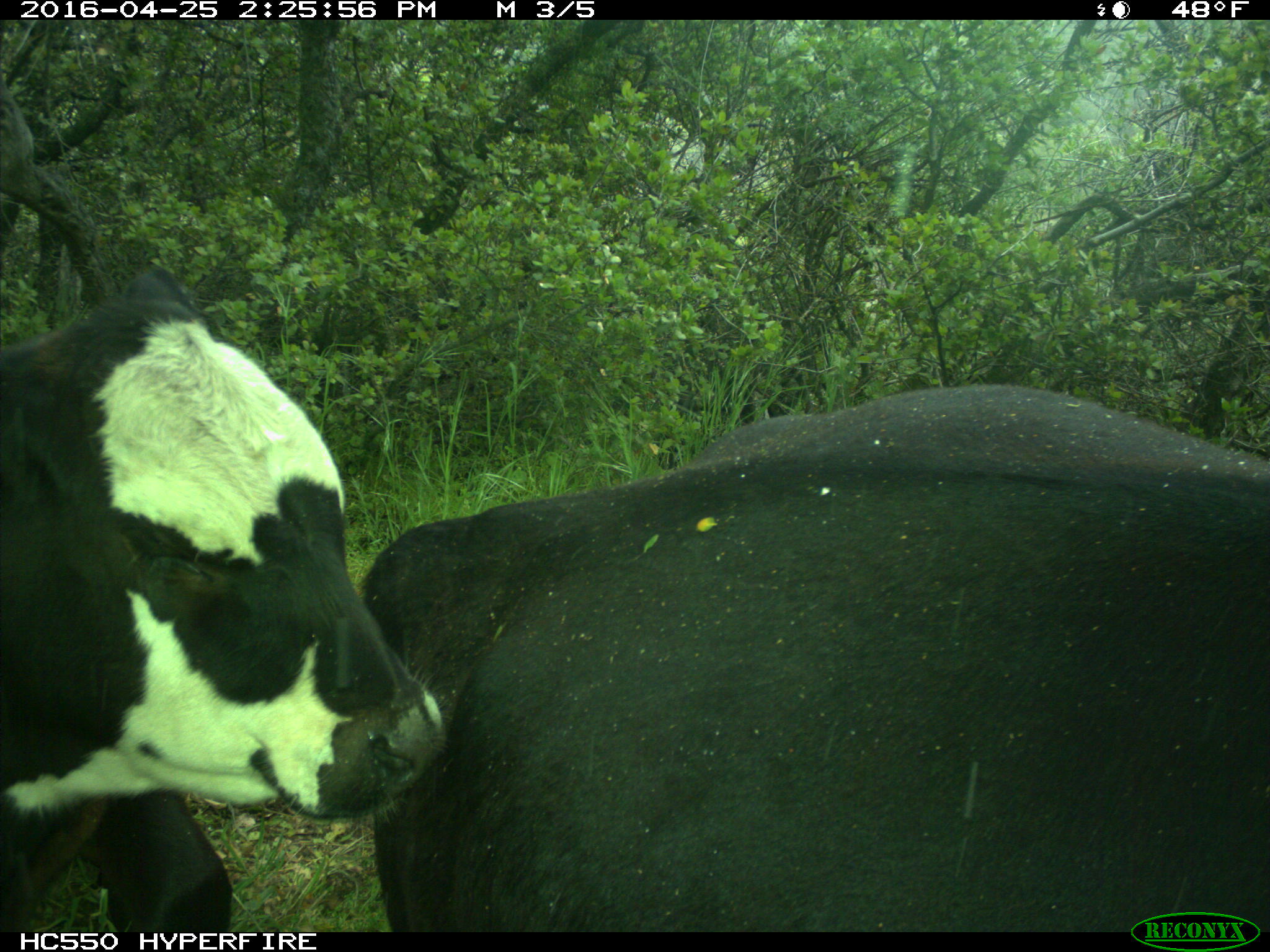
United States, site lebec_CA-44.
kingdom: Animalia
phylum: Chordata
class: Mammalia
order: Artiodactyla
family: Bovidae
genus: Bos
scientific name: Bos taurus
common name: domestic cow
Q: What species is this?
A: Bos taurus (domestic cow).